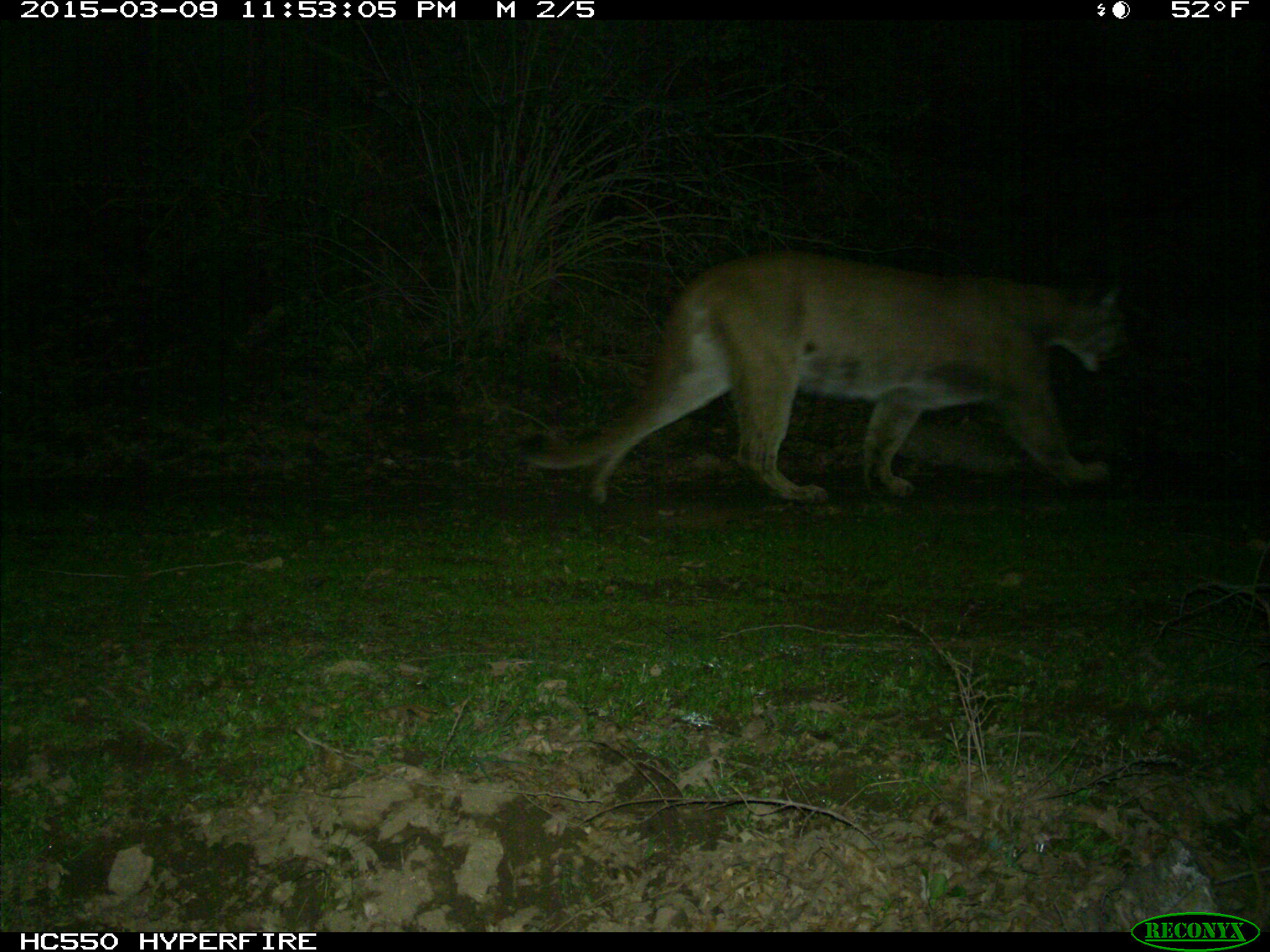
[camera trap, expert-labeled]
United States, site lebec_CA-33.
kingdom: Animalia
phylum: Chordata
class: Mammalia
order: Carnivora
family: Felidae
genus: Puma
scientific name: Puma concolor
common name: mountain lion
Puma concolor (mountain lion).